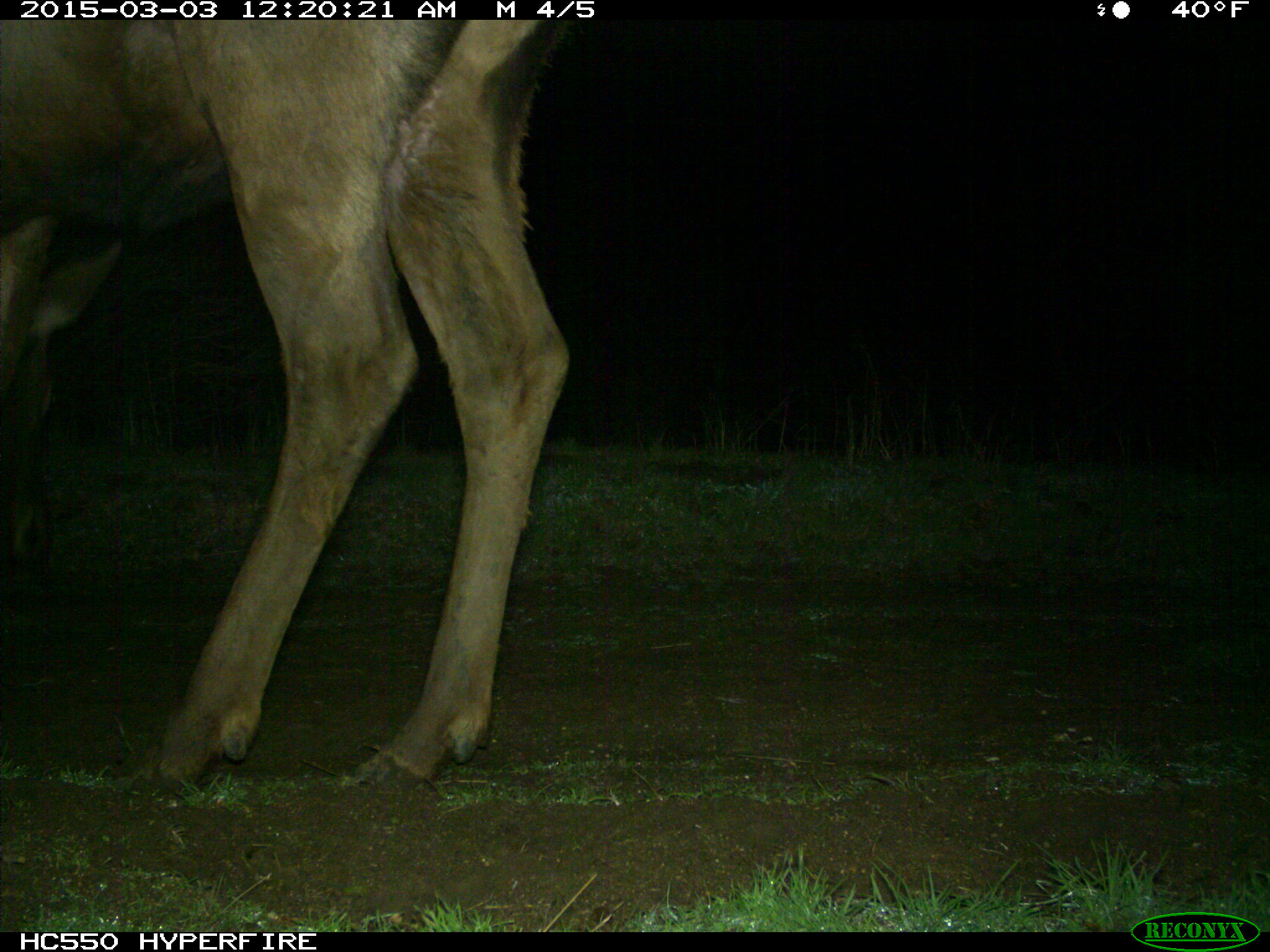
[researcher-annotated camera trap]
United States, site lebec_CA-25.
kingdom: Animalia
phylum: Chordata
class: Mammalia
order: Artiodactyla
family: Cervidae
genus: Cervus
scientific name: Cervus canadensis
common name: elk